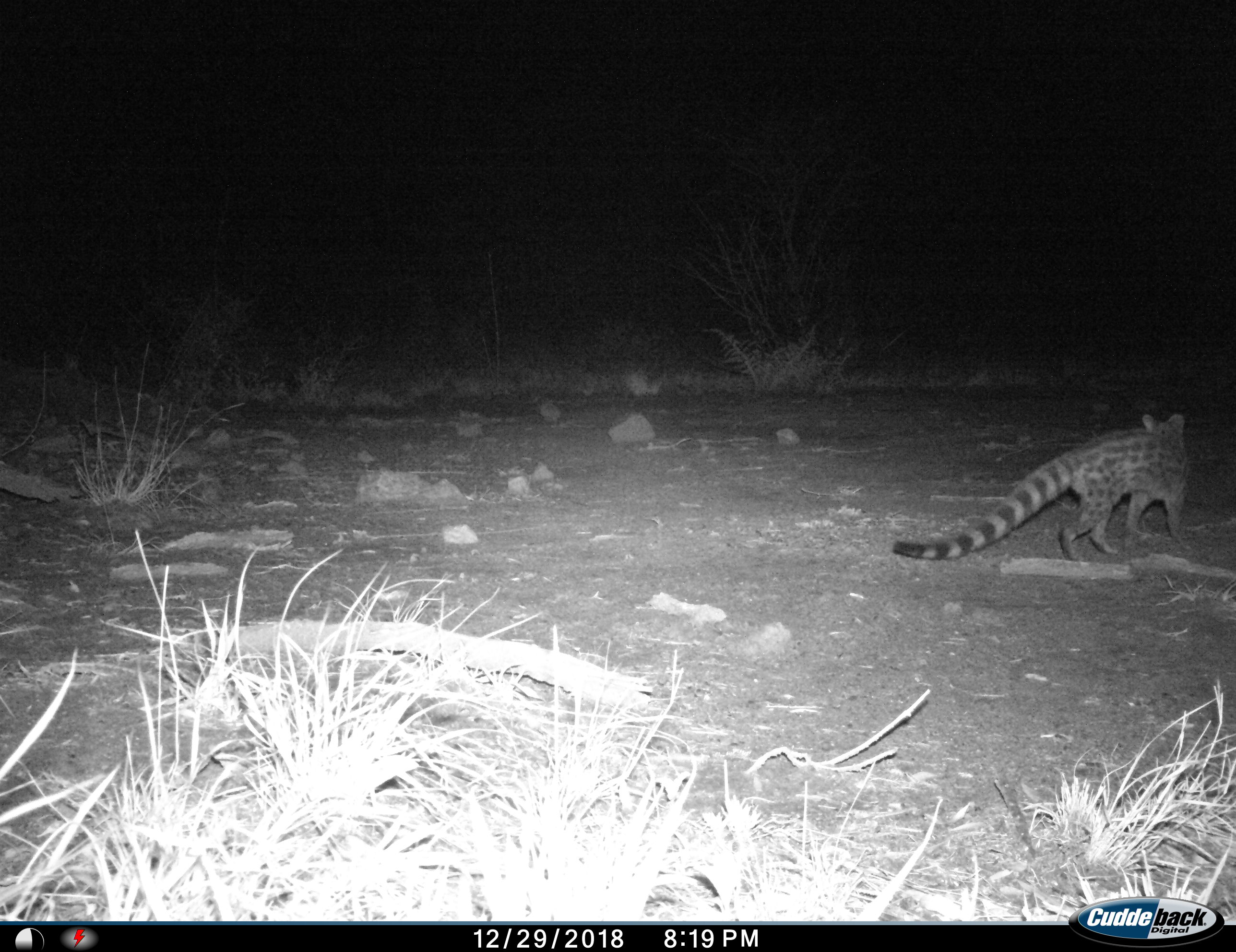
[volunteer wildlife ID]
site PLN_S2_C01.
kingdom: Animalia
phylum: Chordata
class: Mammalia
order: Carnivora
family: Viverridae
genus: Genetta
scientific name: Genetta tigrina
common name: large-spotted genet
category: genetcapelargespotted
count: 1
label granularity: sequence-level